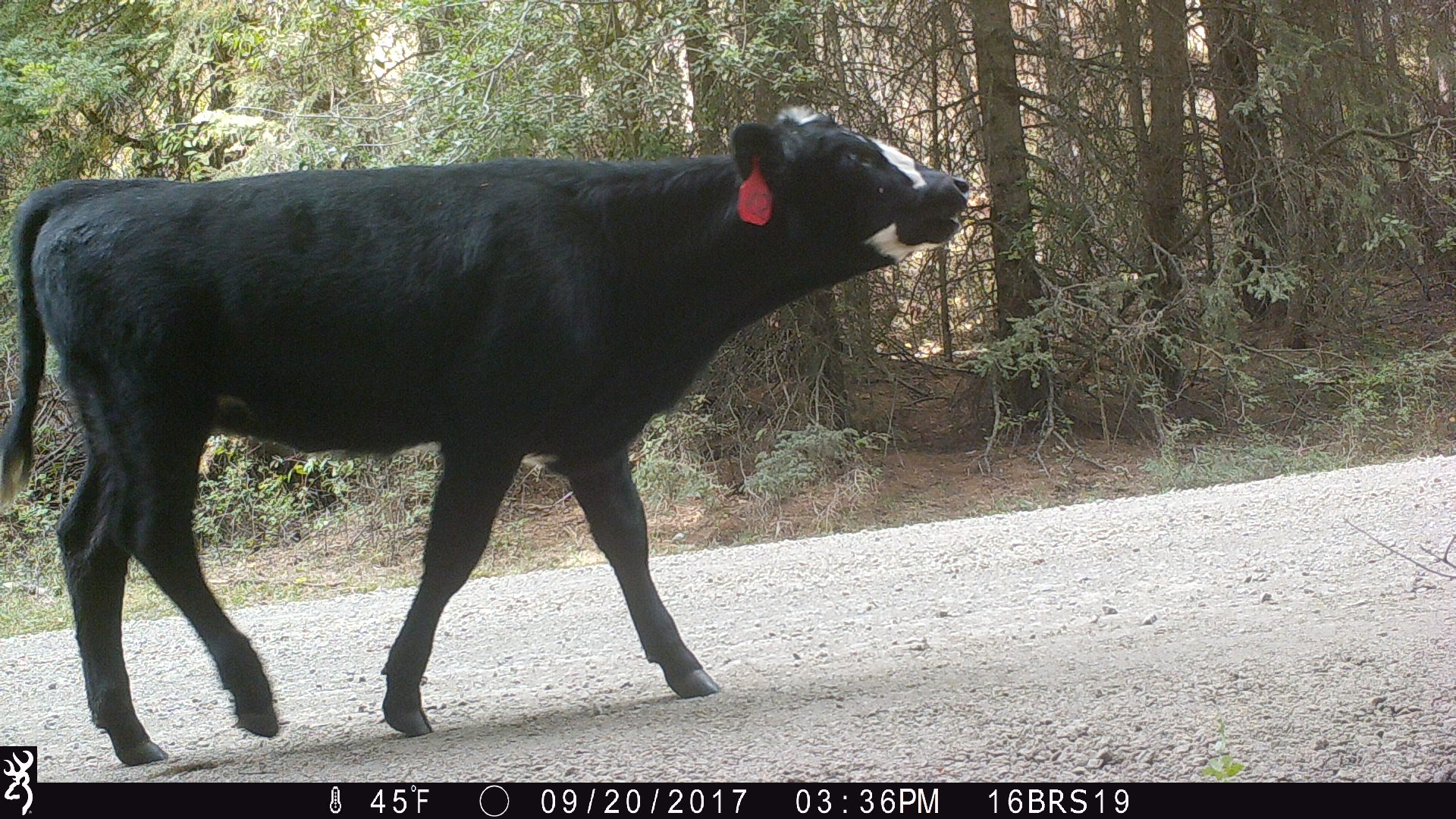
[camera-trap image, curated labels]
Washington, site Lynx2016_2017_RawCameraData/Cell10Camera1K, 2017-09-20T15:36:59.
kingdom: Animalia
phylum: Chordata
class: Mammalia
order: Artiodactyla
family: Bovidae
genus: Bos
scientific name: Bos taurus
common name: domestic cattle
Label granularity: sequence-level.